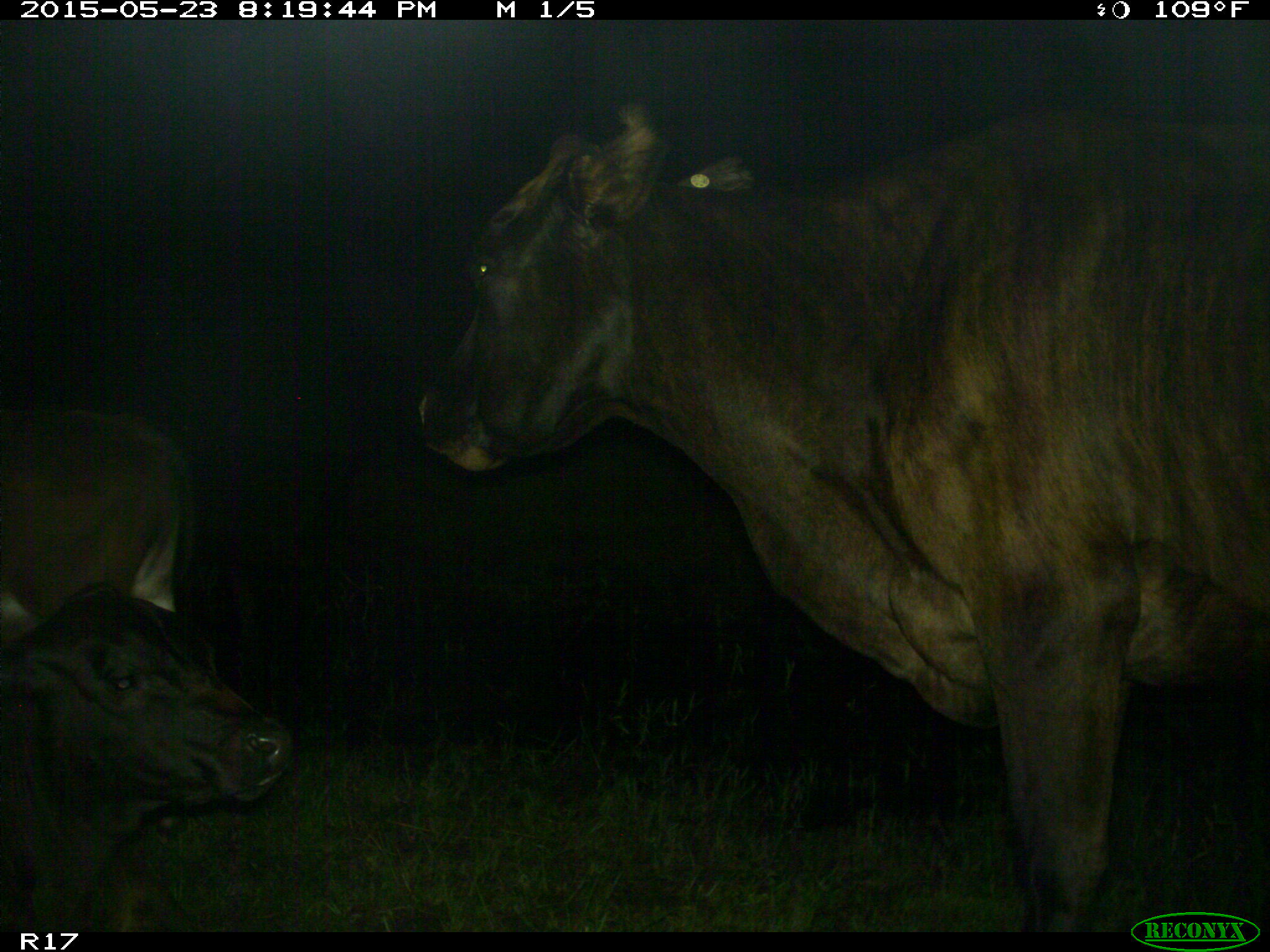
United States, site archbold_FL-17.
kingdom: Animalia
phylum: Chordata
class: Mammalia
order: Artiodactyla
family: Bovidae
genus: Bos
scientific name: Bos taurus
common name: domestic cow